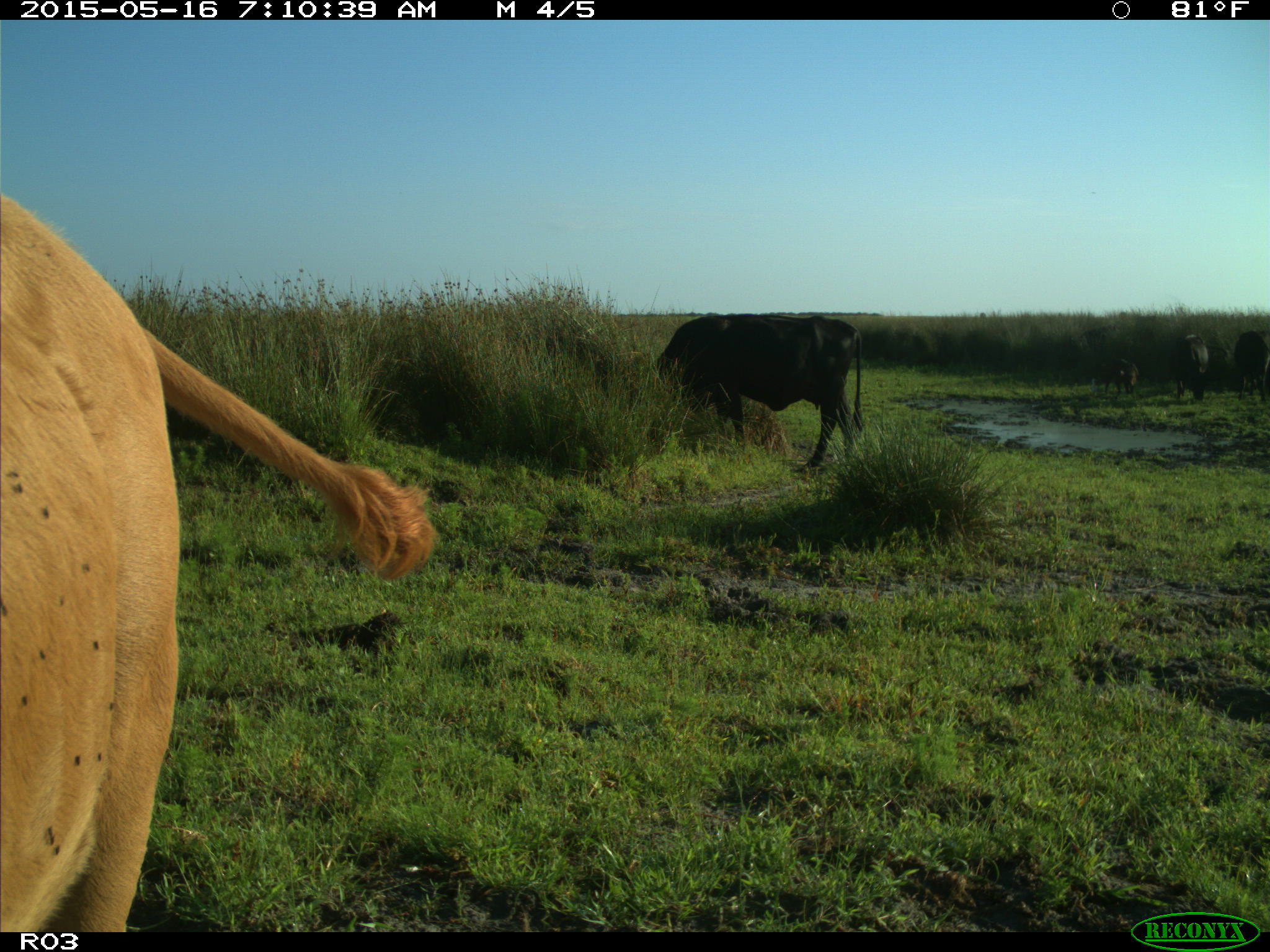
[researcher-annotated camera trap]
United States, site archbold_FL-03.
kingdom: Animalia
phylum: Chordata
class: Mammalia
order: Artiodactyla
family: Bovidae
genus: Bos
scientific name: Bos taurus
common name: domestic cow